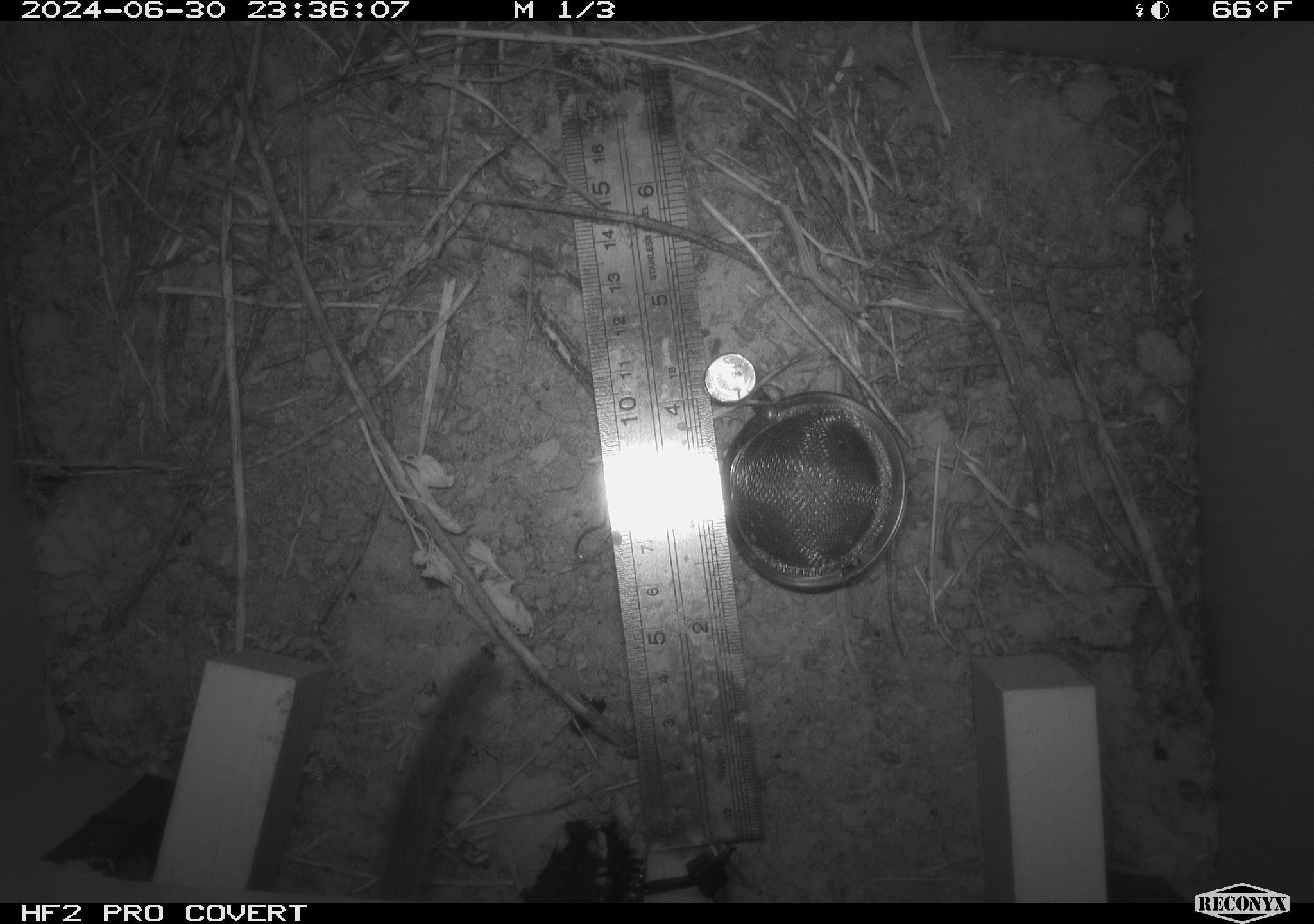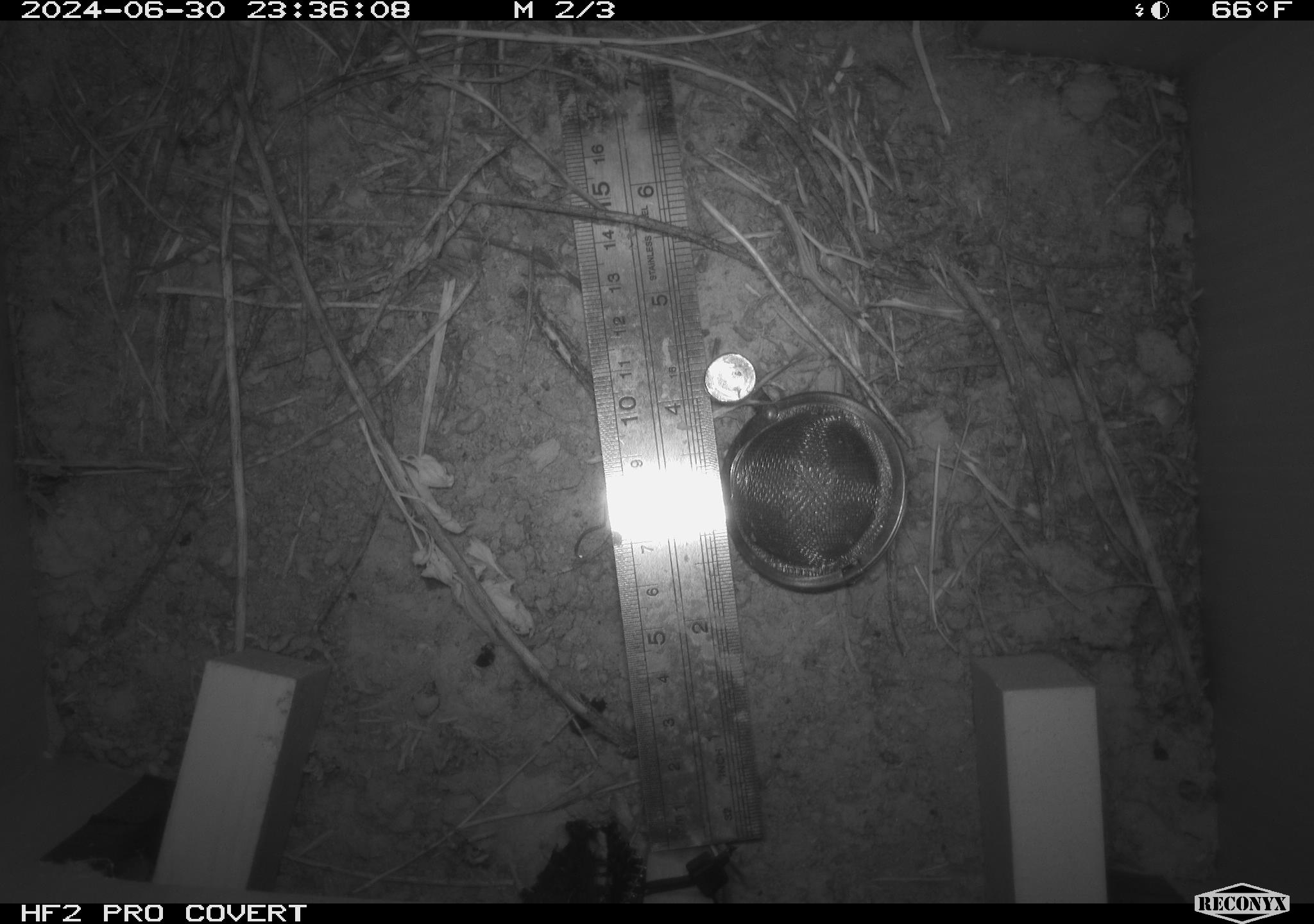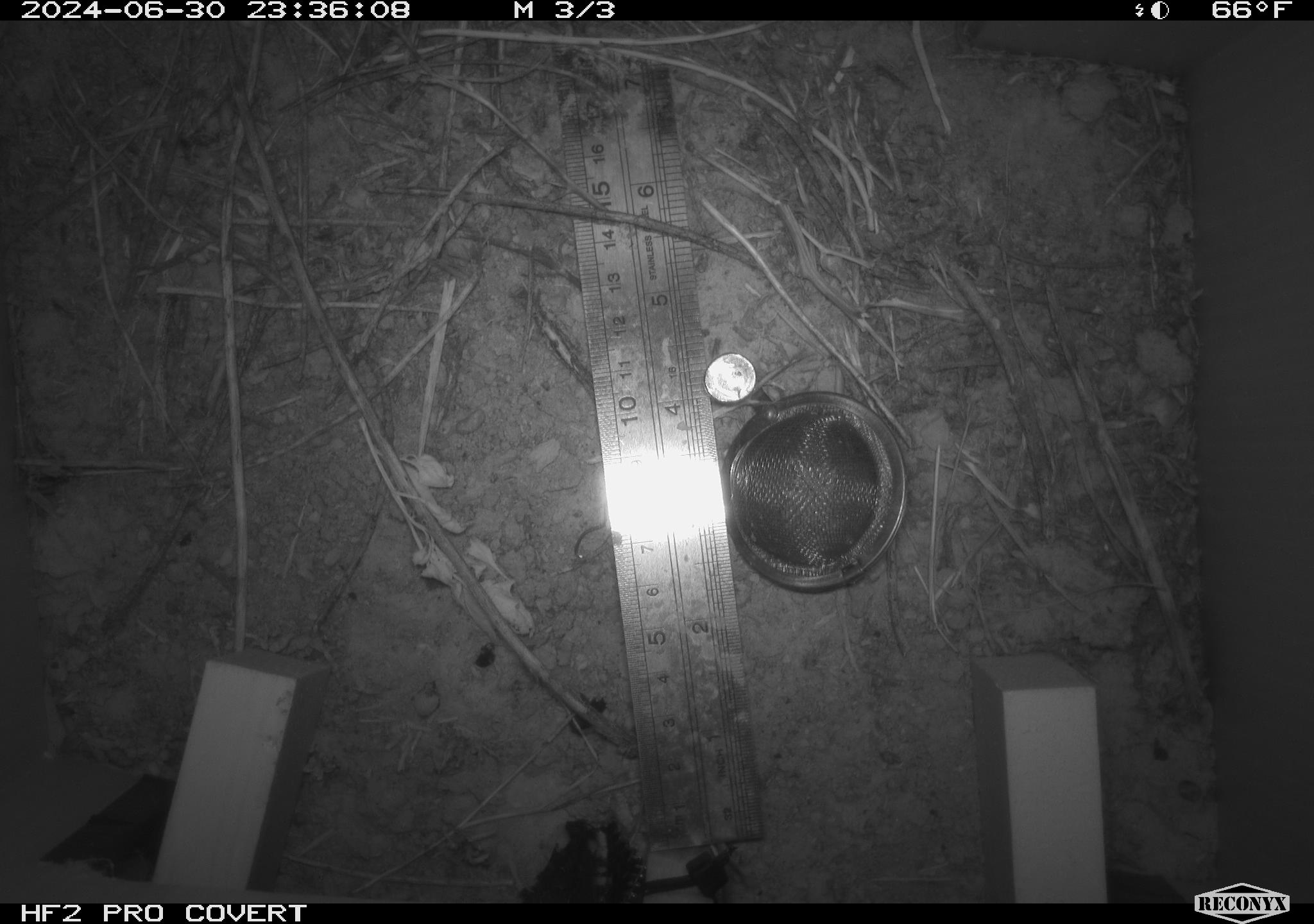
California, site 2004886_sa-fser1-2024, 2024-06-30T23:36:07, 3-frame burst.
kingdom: Animalia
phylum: Chordata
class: Mammalia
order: Rodentia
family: Cricetidae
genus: Neotoma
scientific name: Neotoma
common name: pack rat or woodrat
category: neotoma species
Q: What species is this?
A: Neotoma species (pack rat or woodrat) (Neotoma).